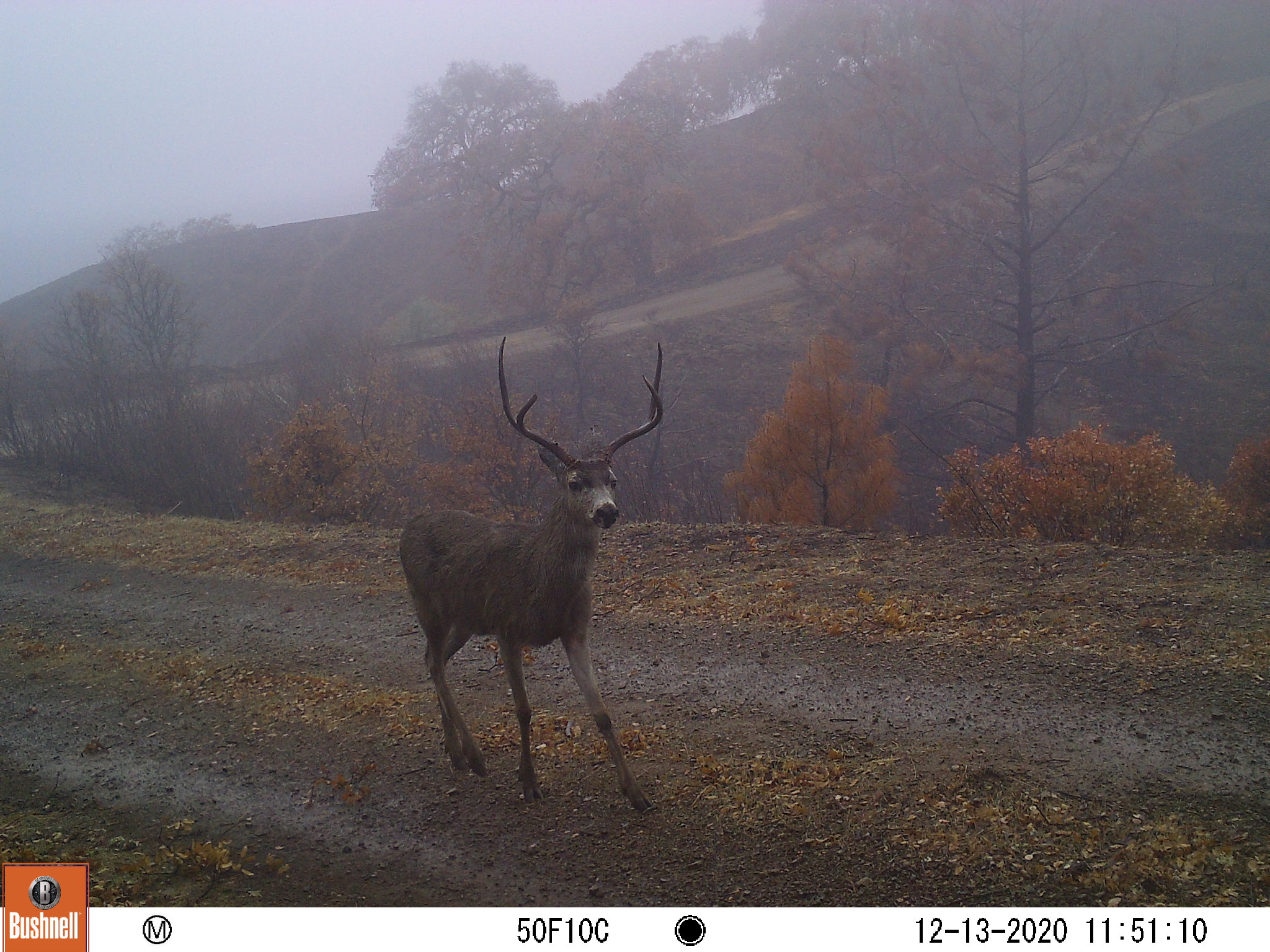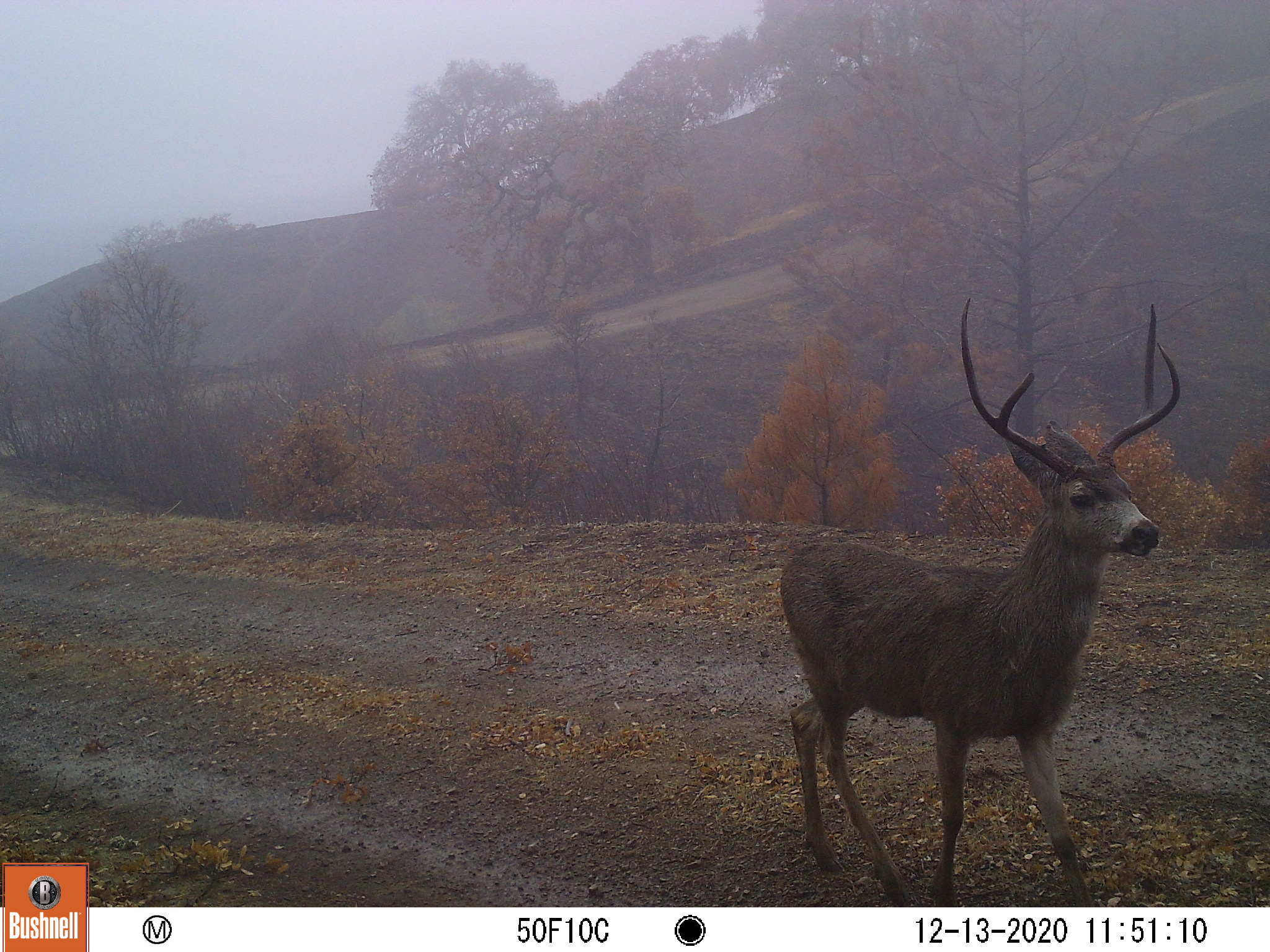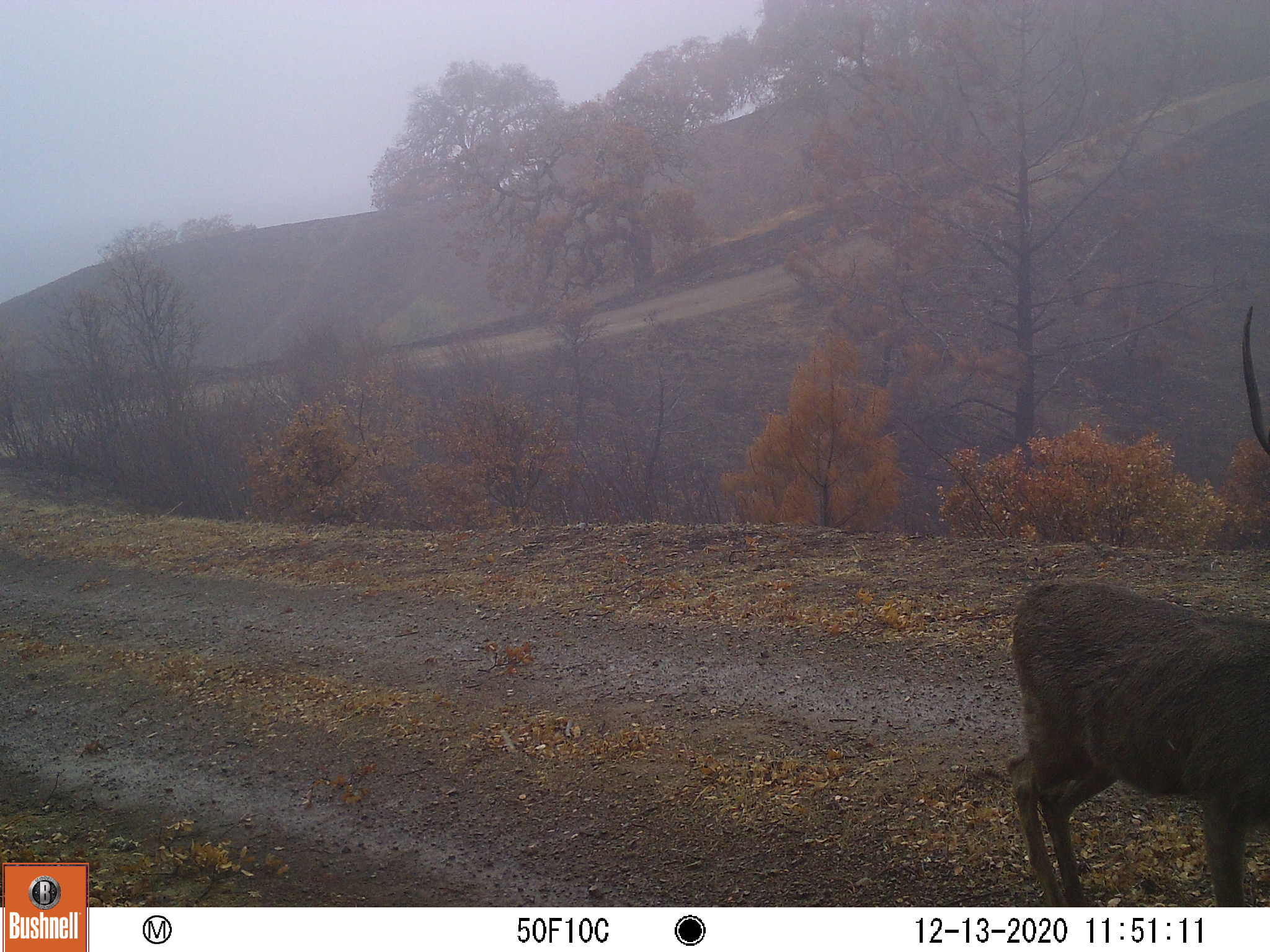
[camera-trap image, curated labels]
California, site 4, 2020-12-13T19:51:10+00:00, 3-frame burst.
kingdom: Animalia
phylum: Chordata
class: Mammalia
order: Artiodactyla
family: Cervidae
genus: Odocoileus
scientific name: Odocoileus hemionus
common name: mule deer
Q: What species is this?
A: Mule deer (Odocoileus hemionus).